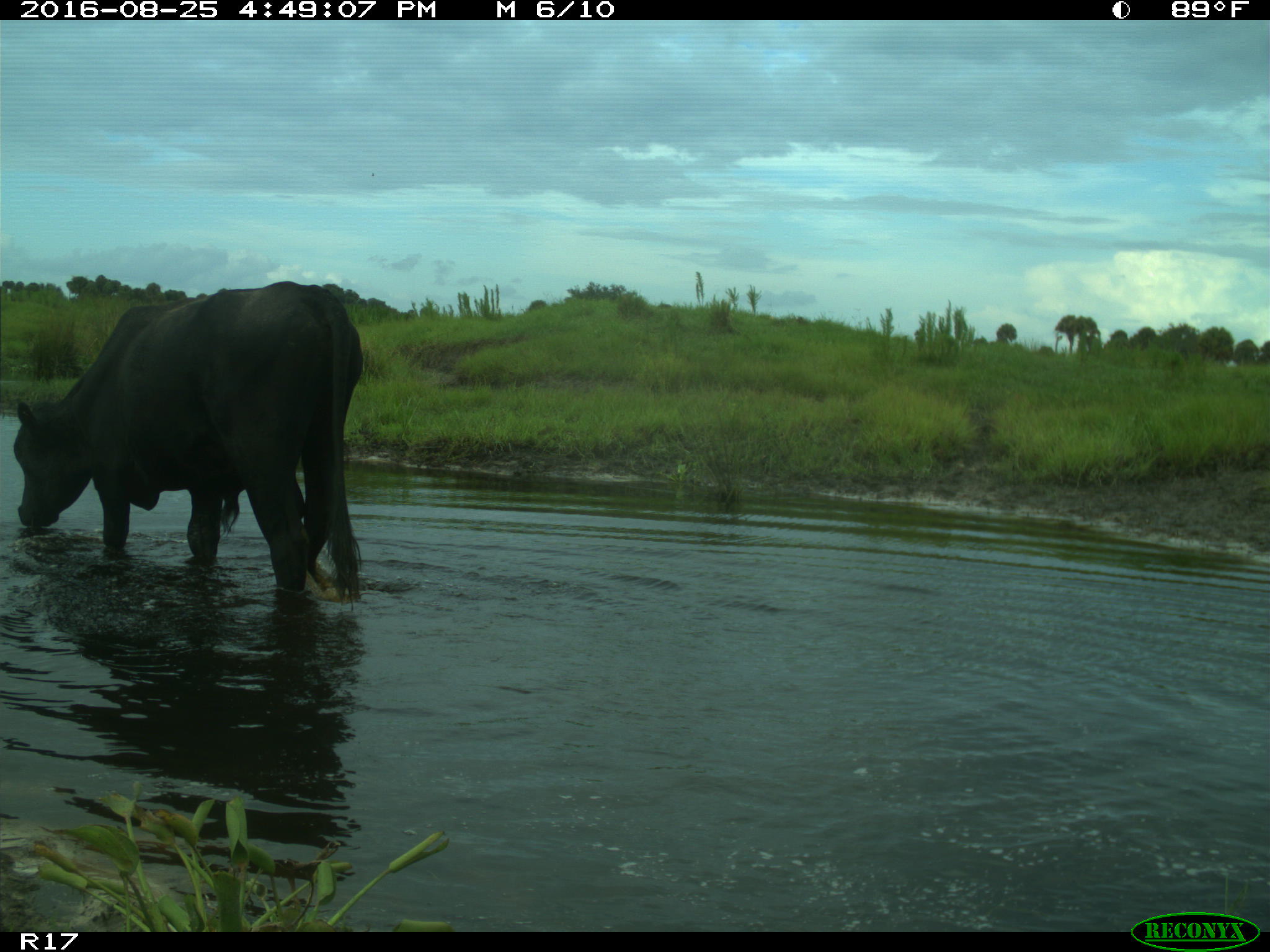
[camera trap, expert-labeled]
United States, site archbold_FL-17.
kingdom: Animalia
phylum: Chordata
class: Mammalia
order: Artiodactyla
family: Bovidae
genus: Bos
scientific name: Bos taurus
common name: domestic cow